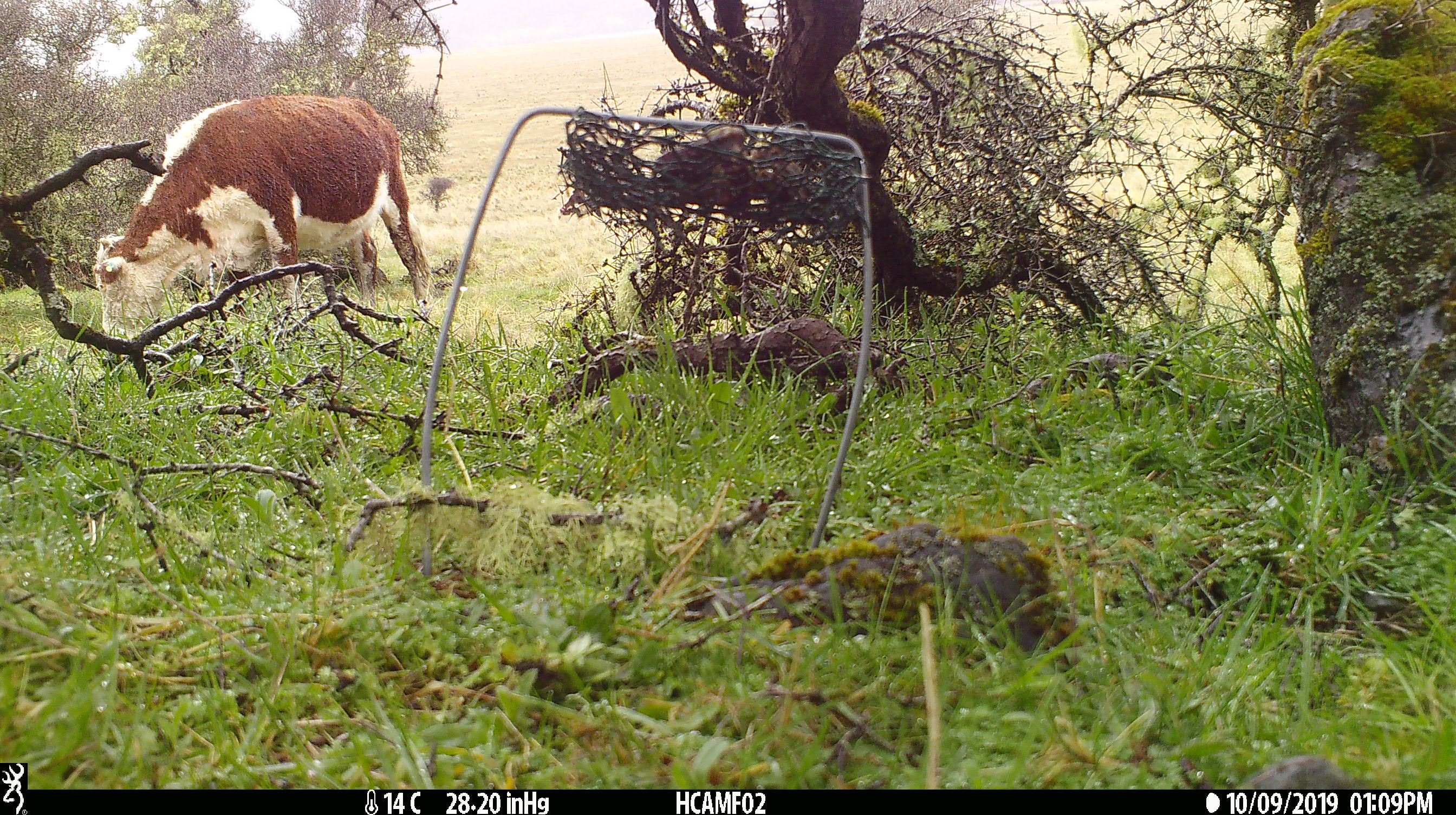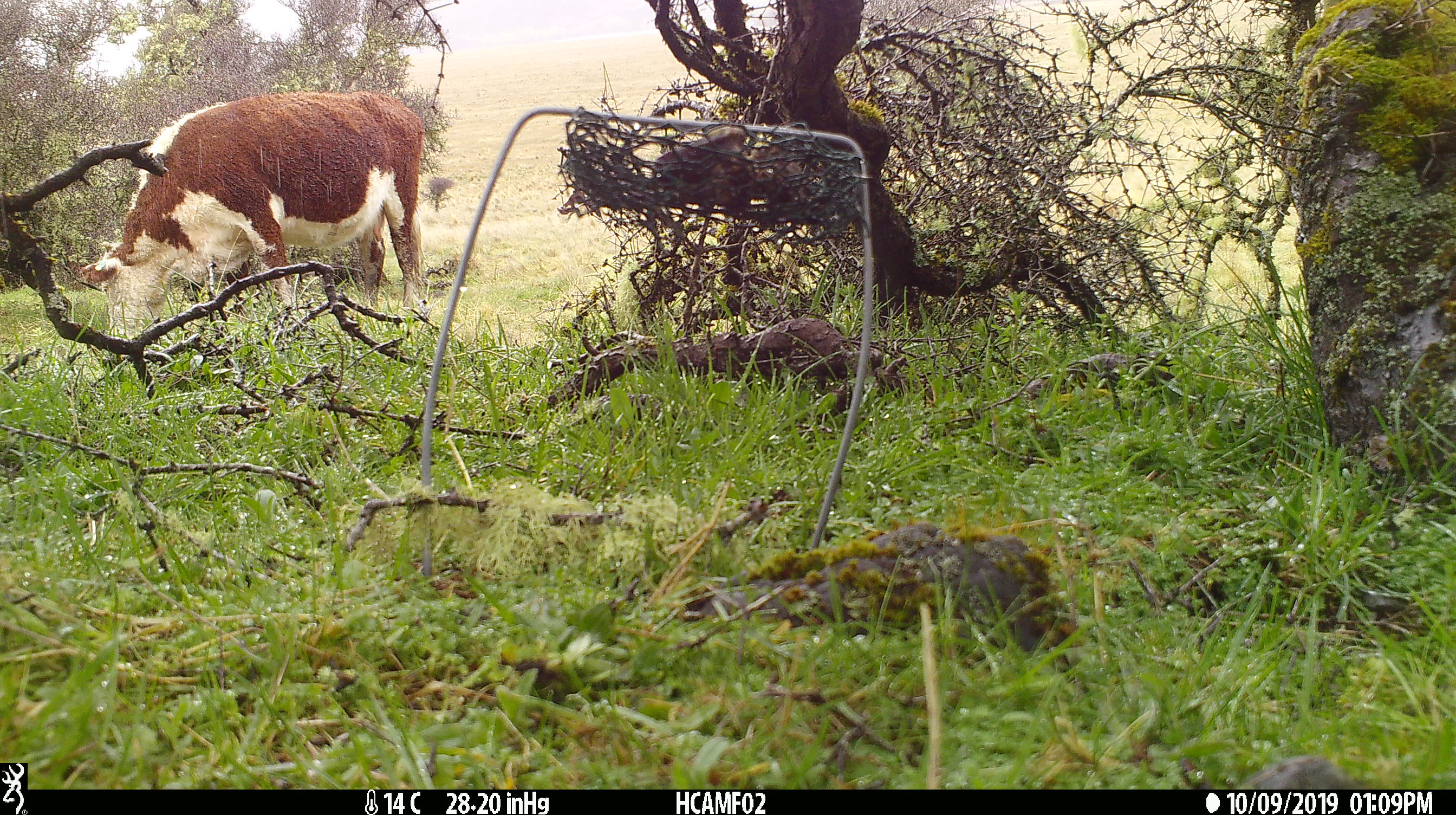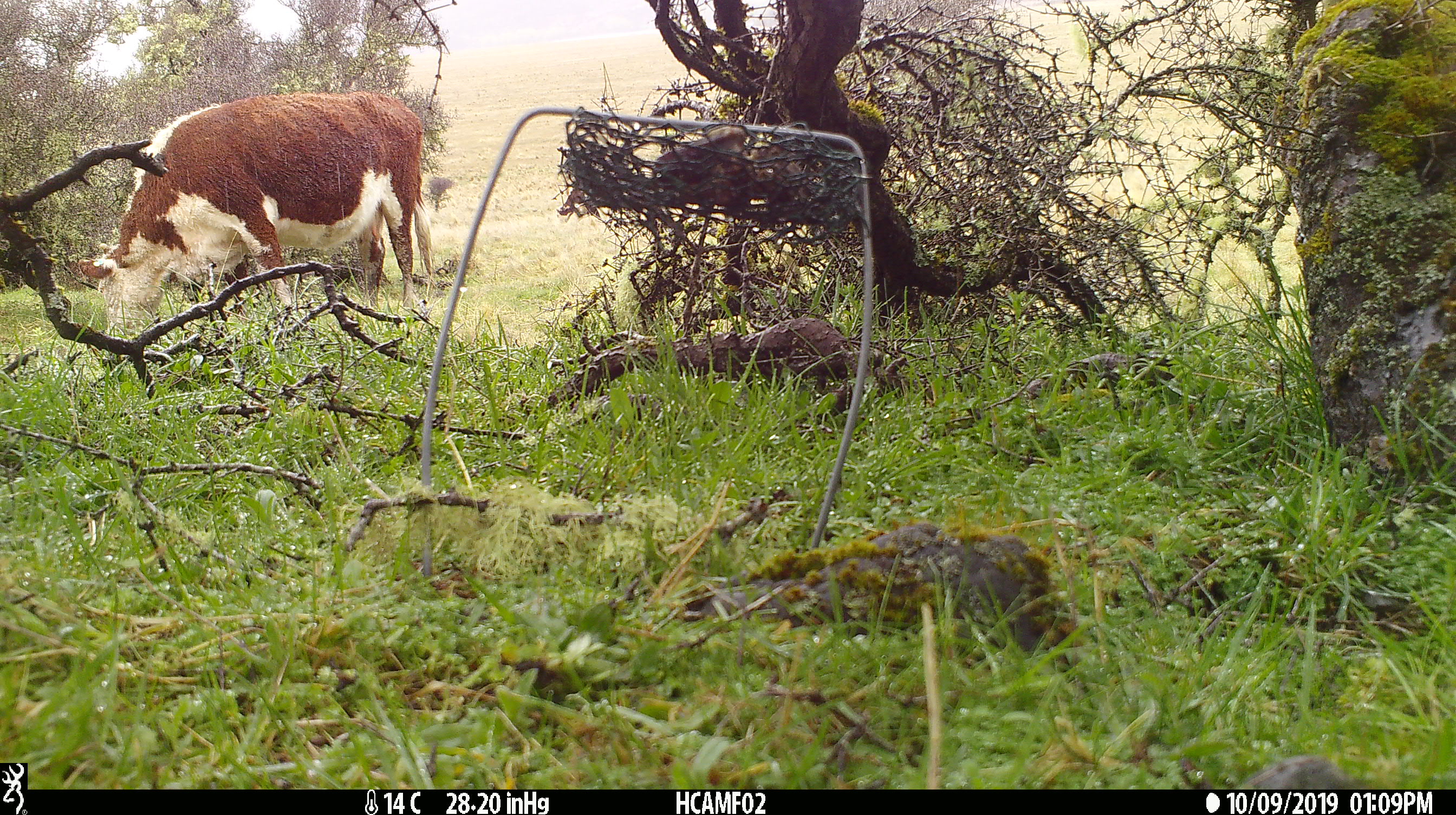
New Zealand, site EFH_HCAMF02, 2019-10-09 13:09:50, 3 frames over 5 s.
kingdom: Animalia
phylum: Chordata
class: Mammalia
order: Artiodactyla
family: Bovidae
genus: Bos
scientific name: Bos taurus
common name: domestic cow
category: cow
Cow (domestic cow) (Bos taurus).